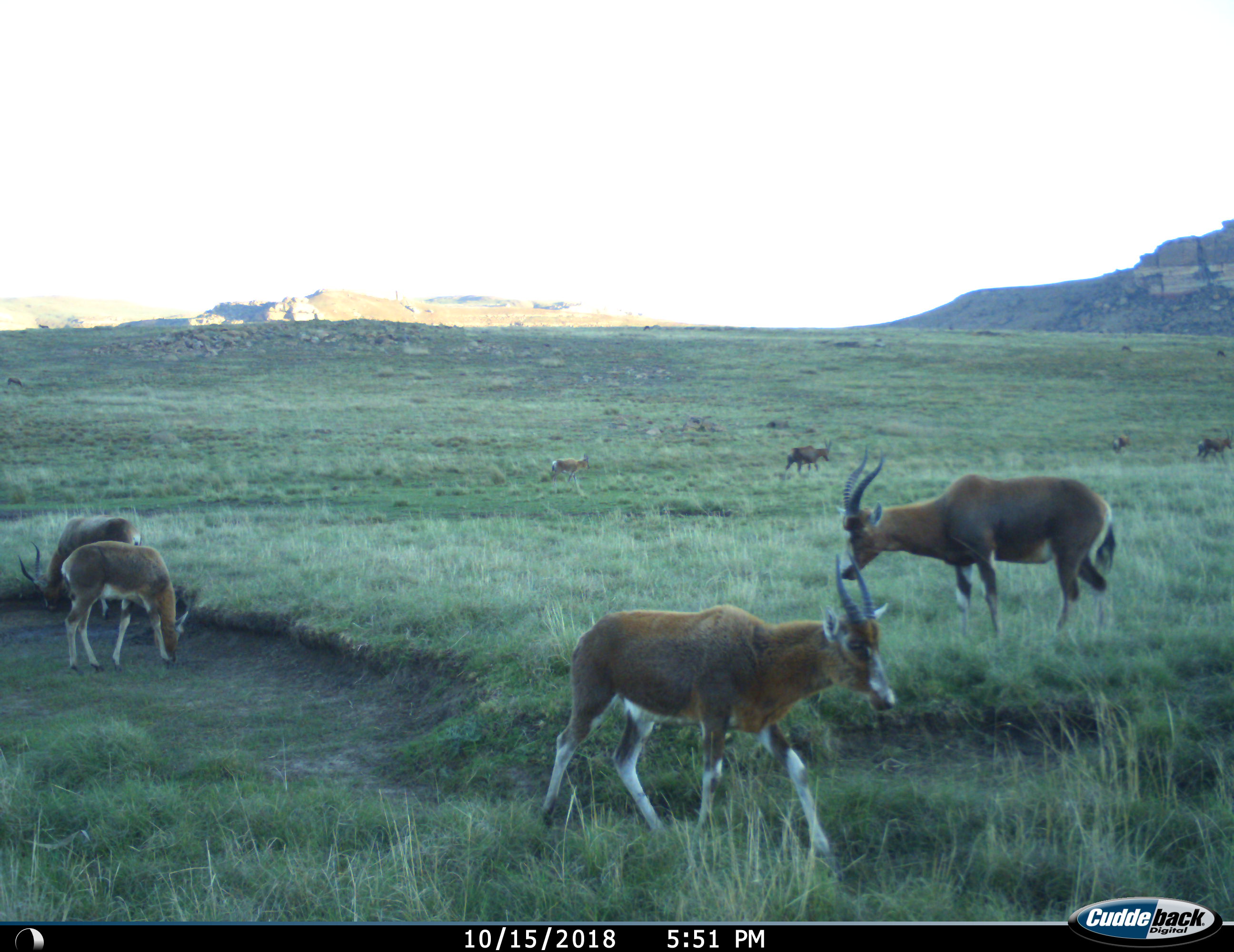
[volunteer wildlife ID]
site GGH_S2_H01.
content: unidentified animal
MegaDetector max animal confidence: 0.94